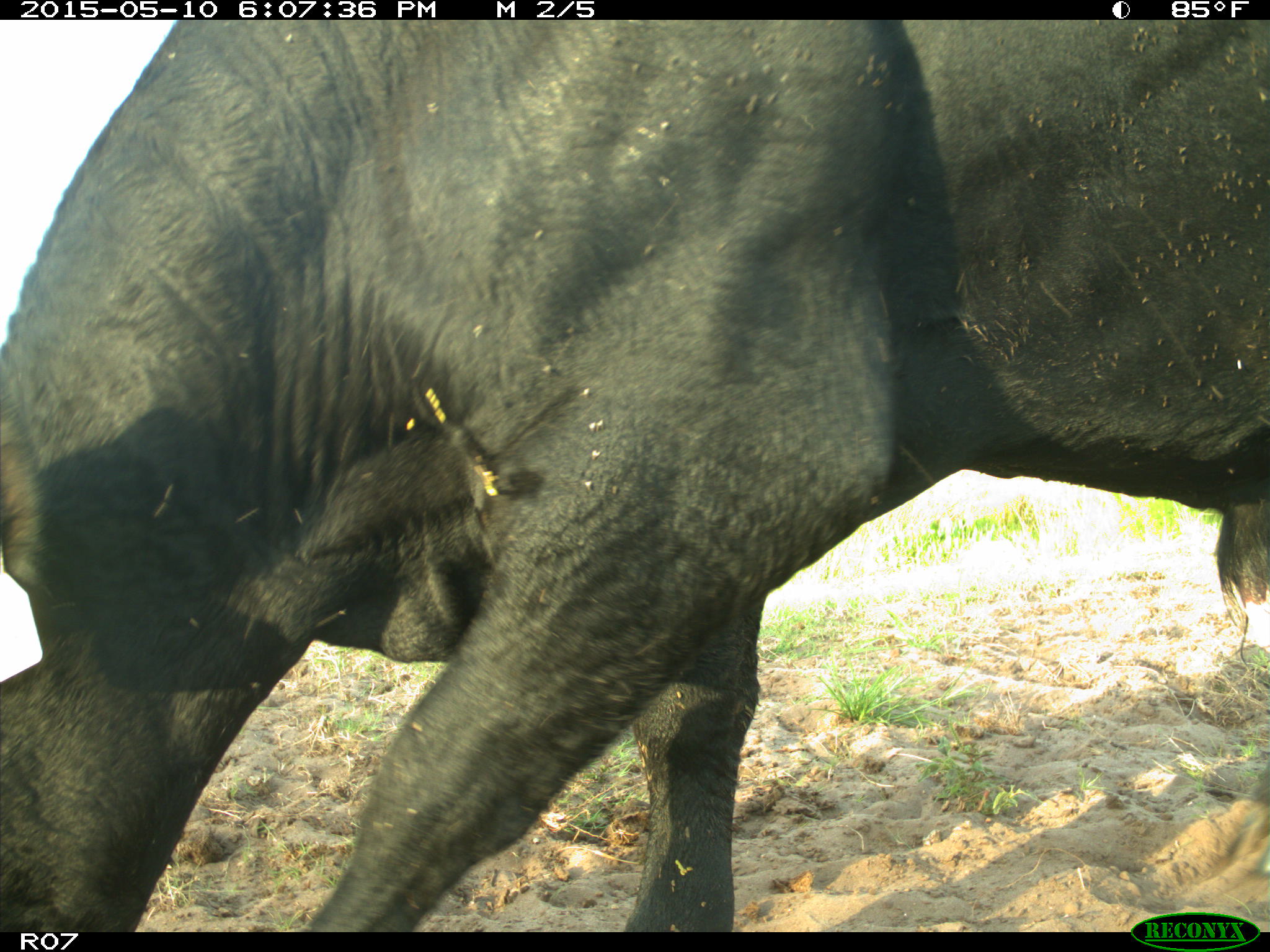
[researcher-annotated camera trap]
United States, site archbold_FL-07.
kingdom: Animalia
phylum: Chordata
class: Mammalia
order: Artiodactyla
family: Bovidae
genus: Bos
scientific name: Bos taurus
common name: domestic cow